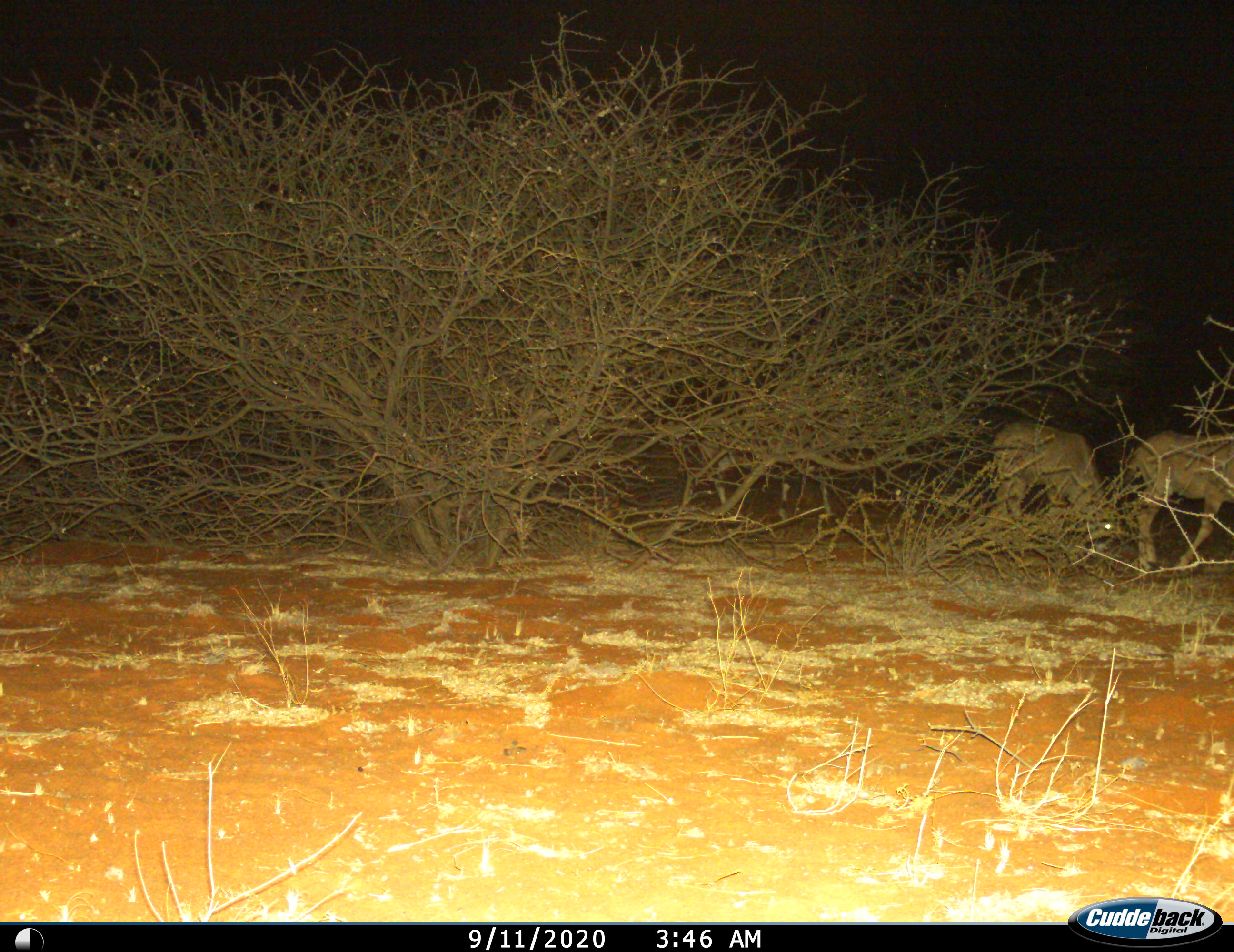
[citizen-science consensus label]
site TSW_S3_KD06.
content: unidentified animal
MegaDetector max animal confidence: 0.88